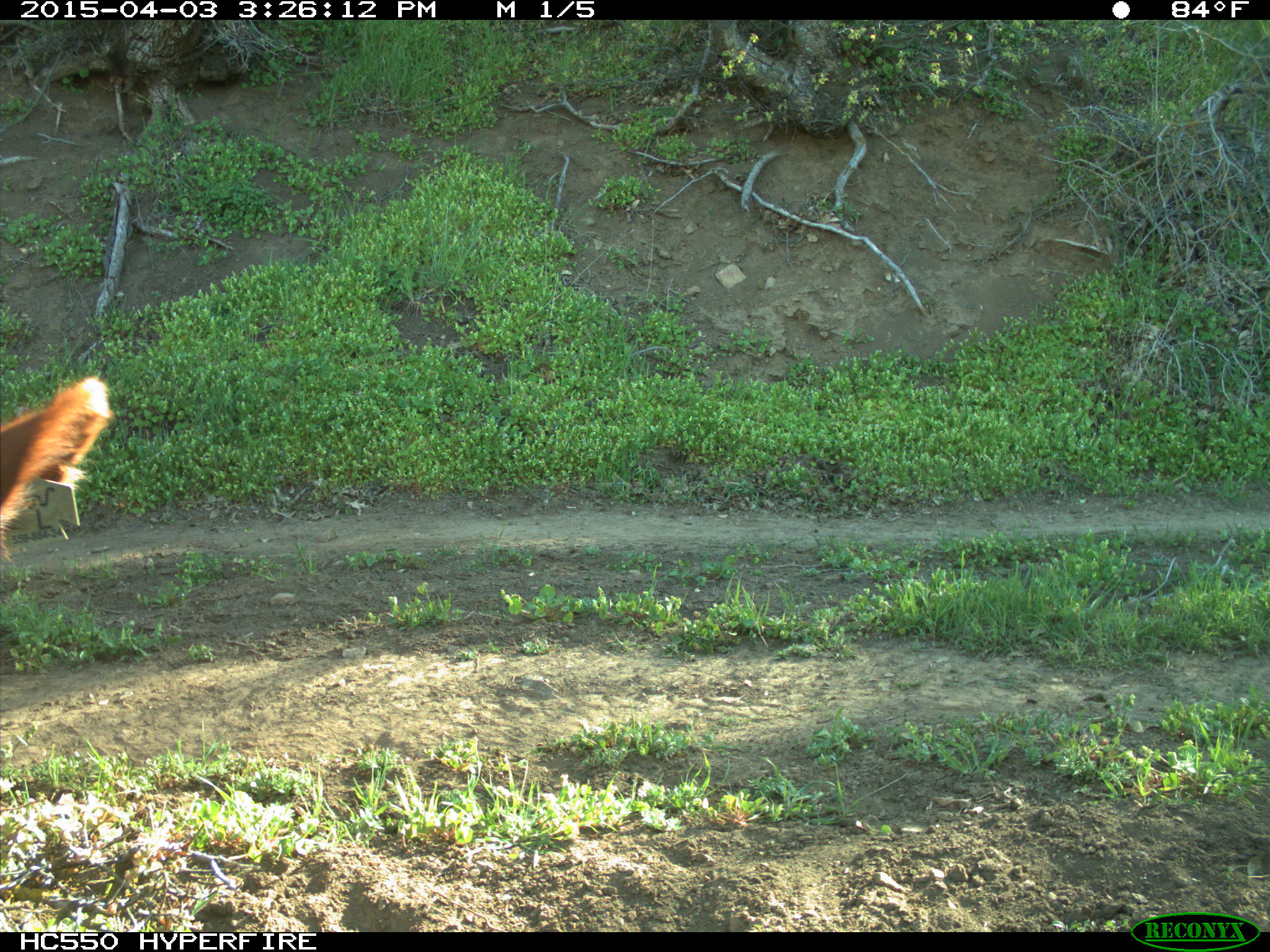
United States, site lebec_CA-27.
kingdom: Animalia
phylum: Chordata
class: Mammalia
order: Artiodactyla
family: Bovidae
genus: Bos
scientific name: Bos taurus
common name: domestic cow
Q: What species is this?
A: Bos taurus (domestic cow).